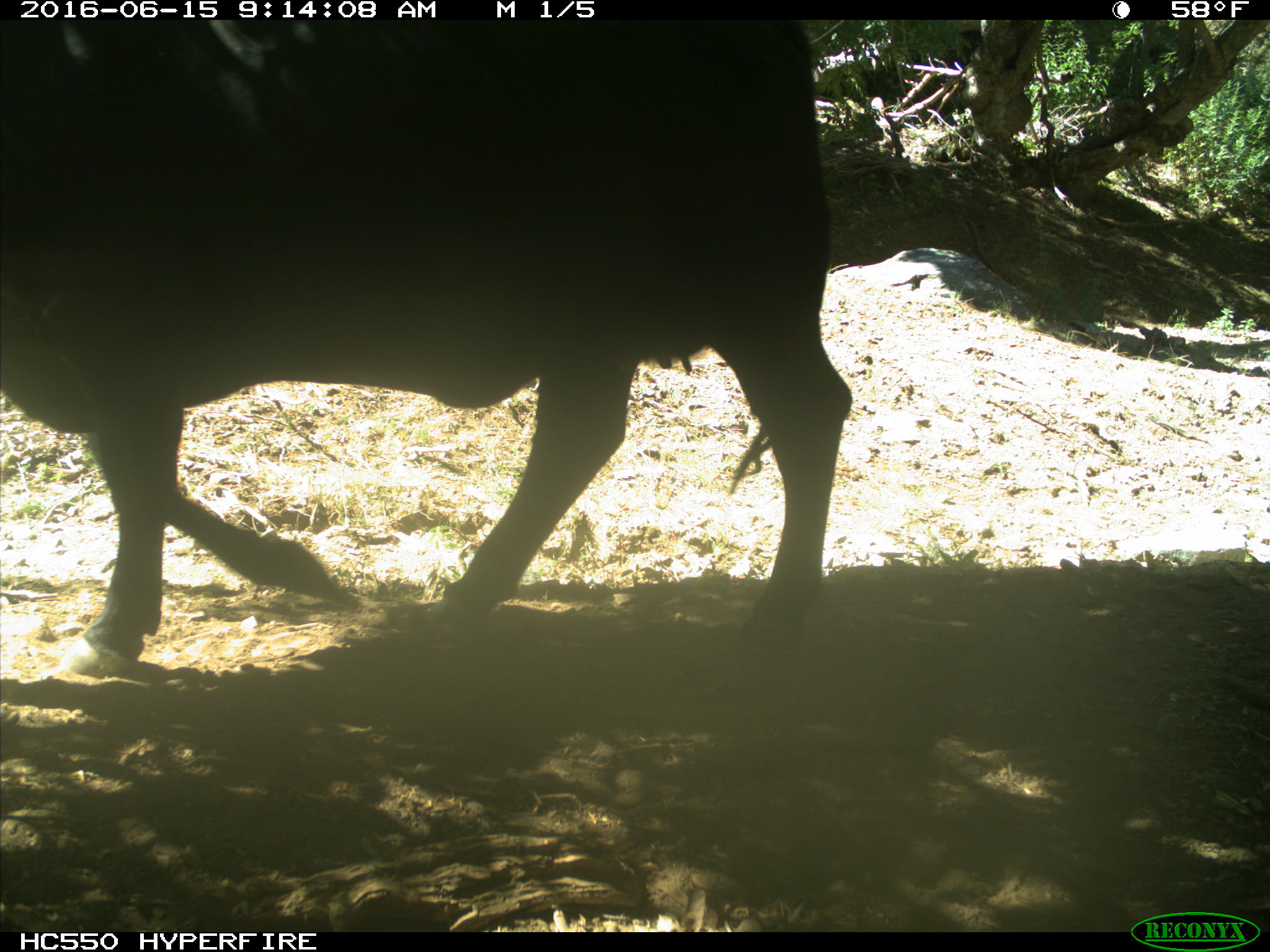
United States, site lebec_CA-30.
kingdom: Animalia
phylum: Chordata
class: Mammalia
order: Artiodactyla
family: Bovidae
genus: Bos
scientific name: Bos taurus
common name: domestic cow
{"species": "Bos taurus (domestic cow)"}